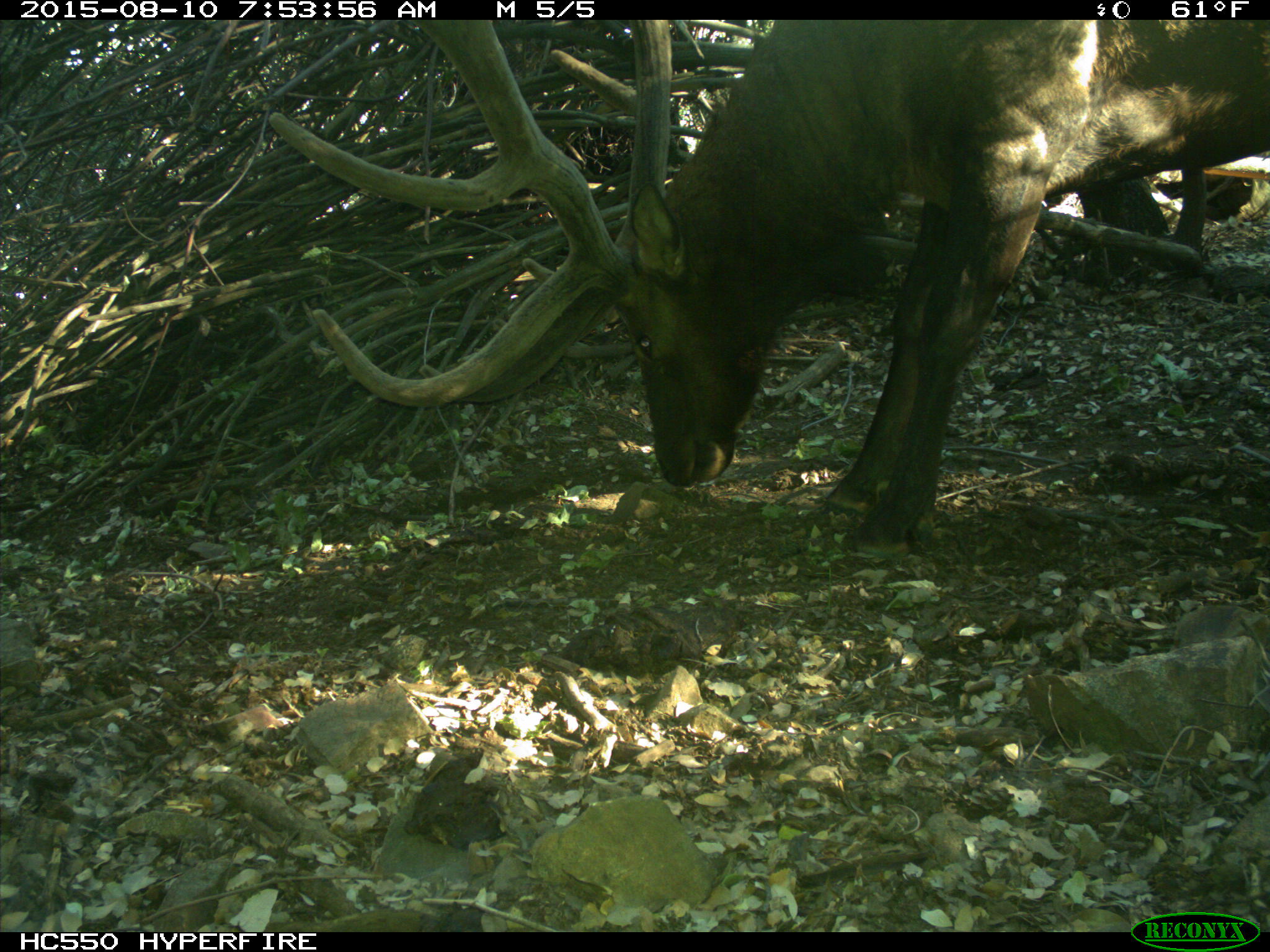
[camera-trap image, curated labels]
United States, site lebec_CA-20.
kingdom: Animalia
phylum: Chordata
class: Mammalia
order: Artiodactyla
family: Cervidae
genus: Cervus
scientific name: Cervus canadensis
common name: elk